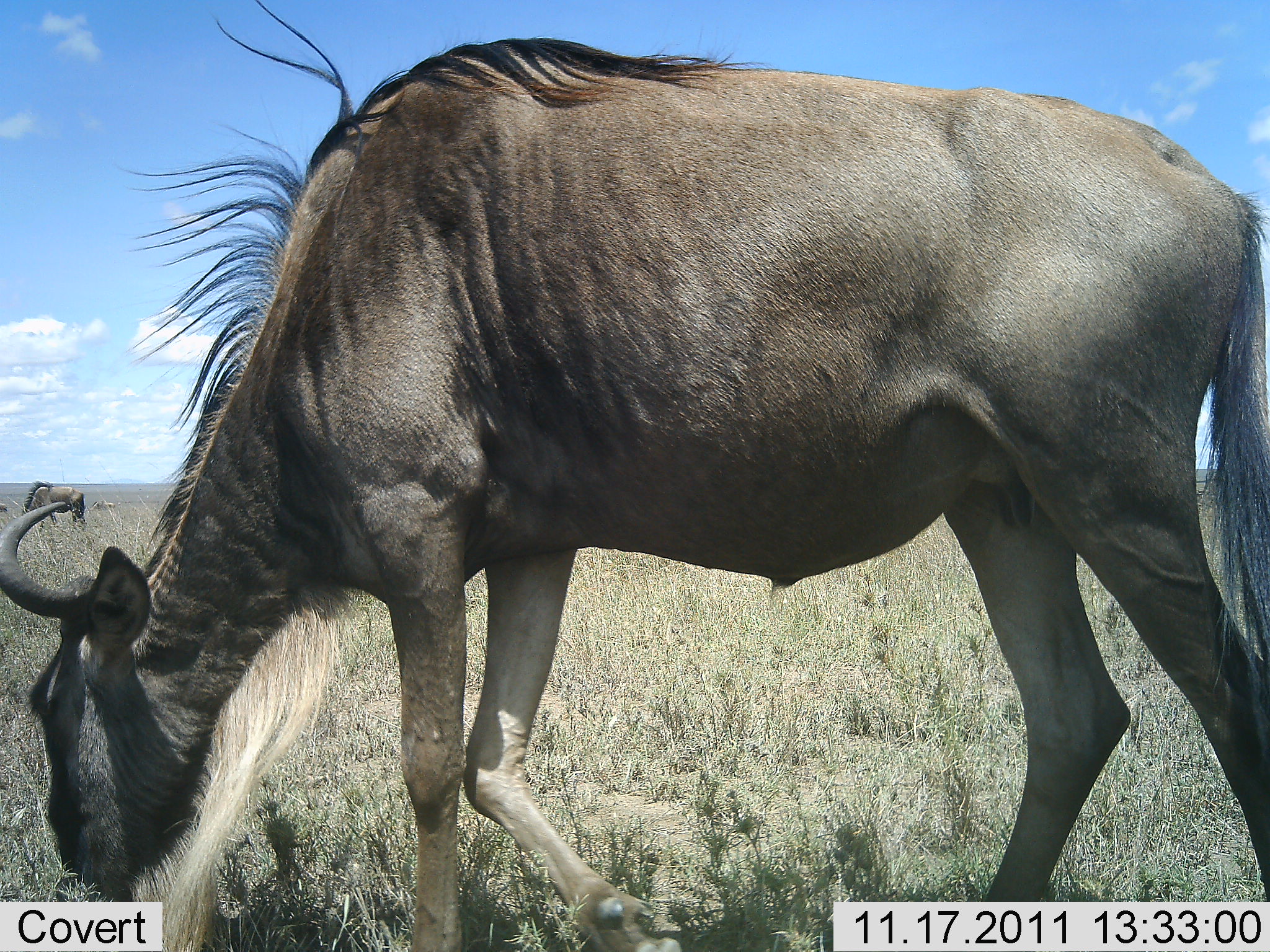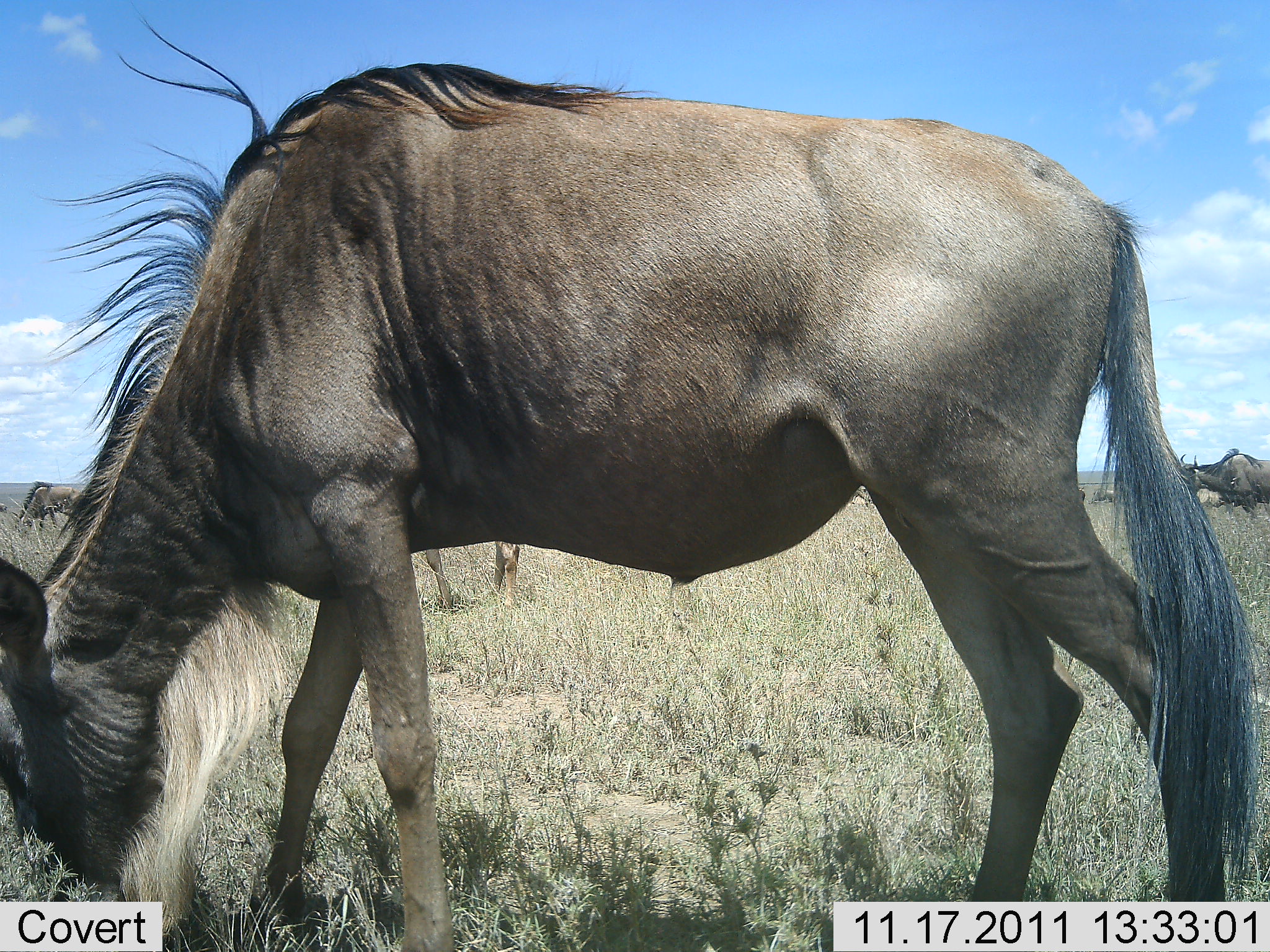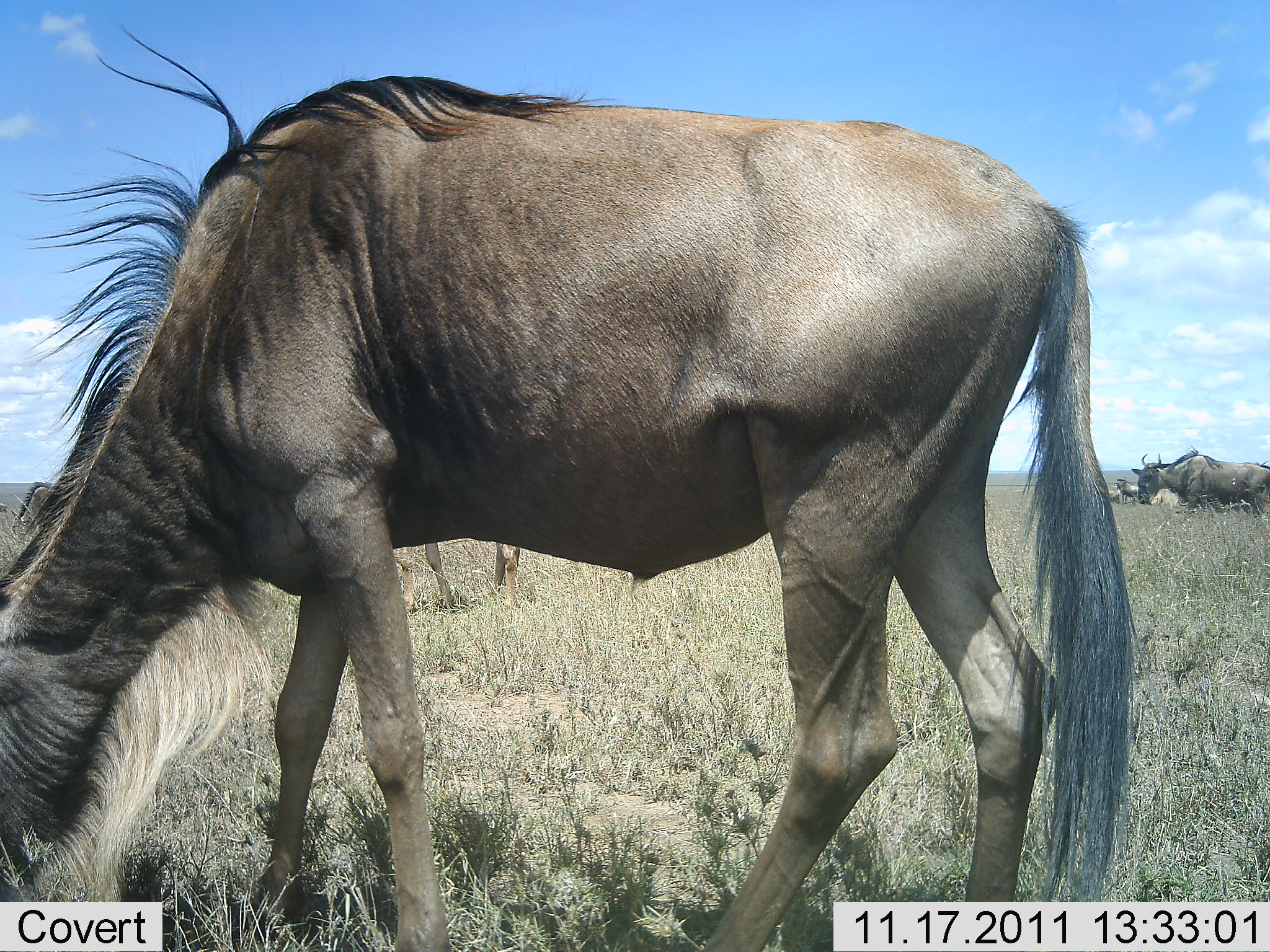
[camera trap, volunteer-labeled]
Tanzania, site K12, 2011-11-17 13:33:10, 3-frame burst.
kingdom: Animalia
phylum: Chordata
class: Mammalia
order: Artiodactyla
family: Bovidae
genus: Connochaetes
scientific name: Connochaetes taurinus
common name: blue wildebeest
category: wildebeest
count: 3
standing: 38%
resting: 0%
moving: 31%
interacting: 0%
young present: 0%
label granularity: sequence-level